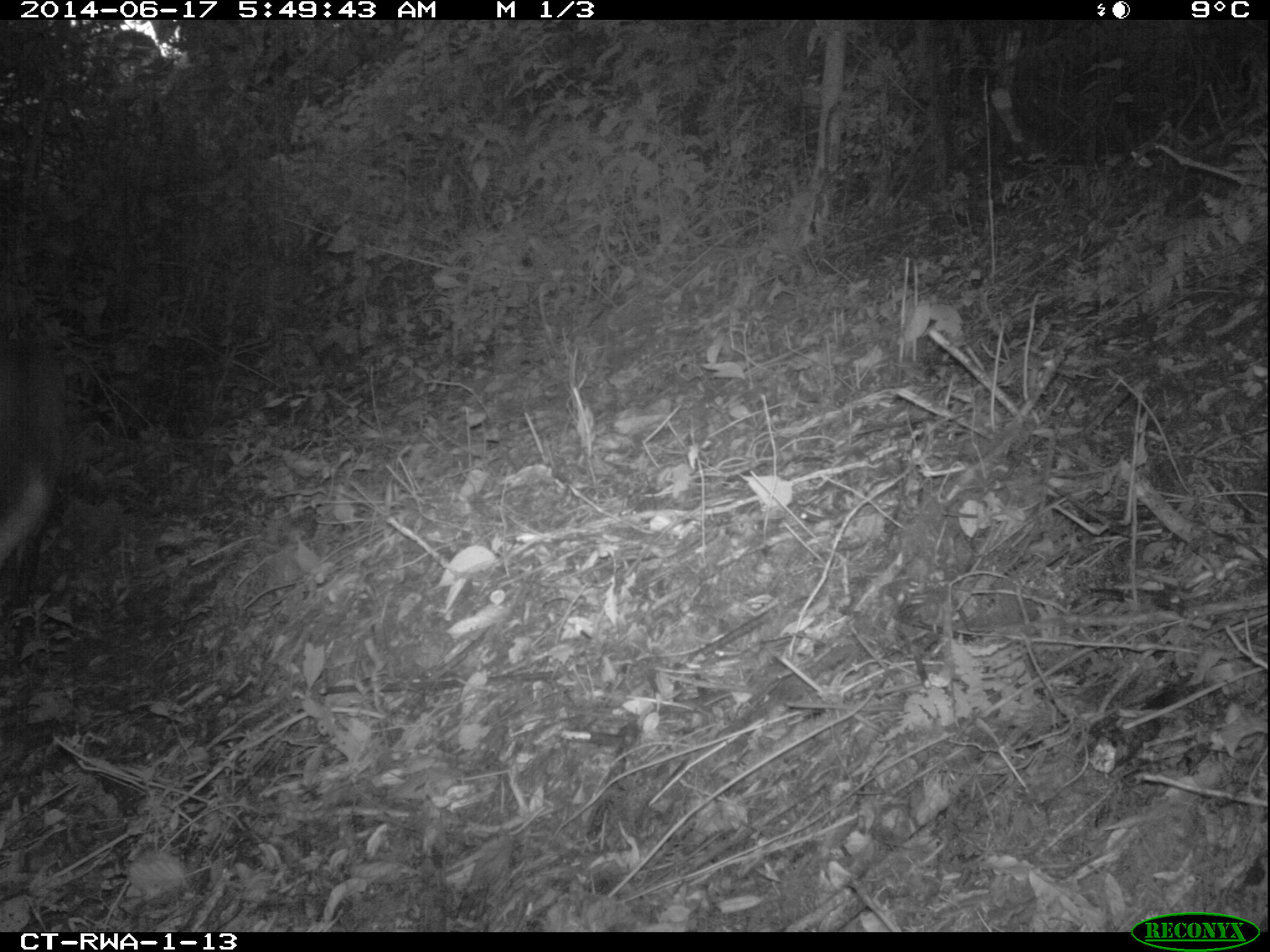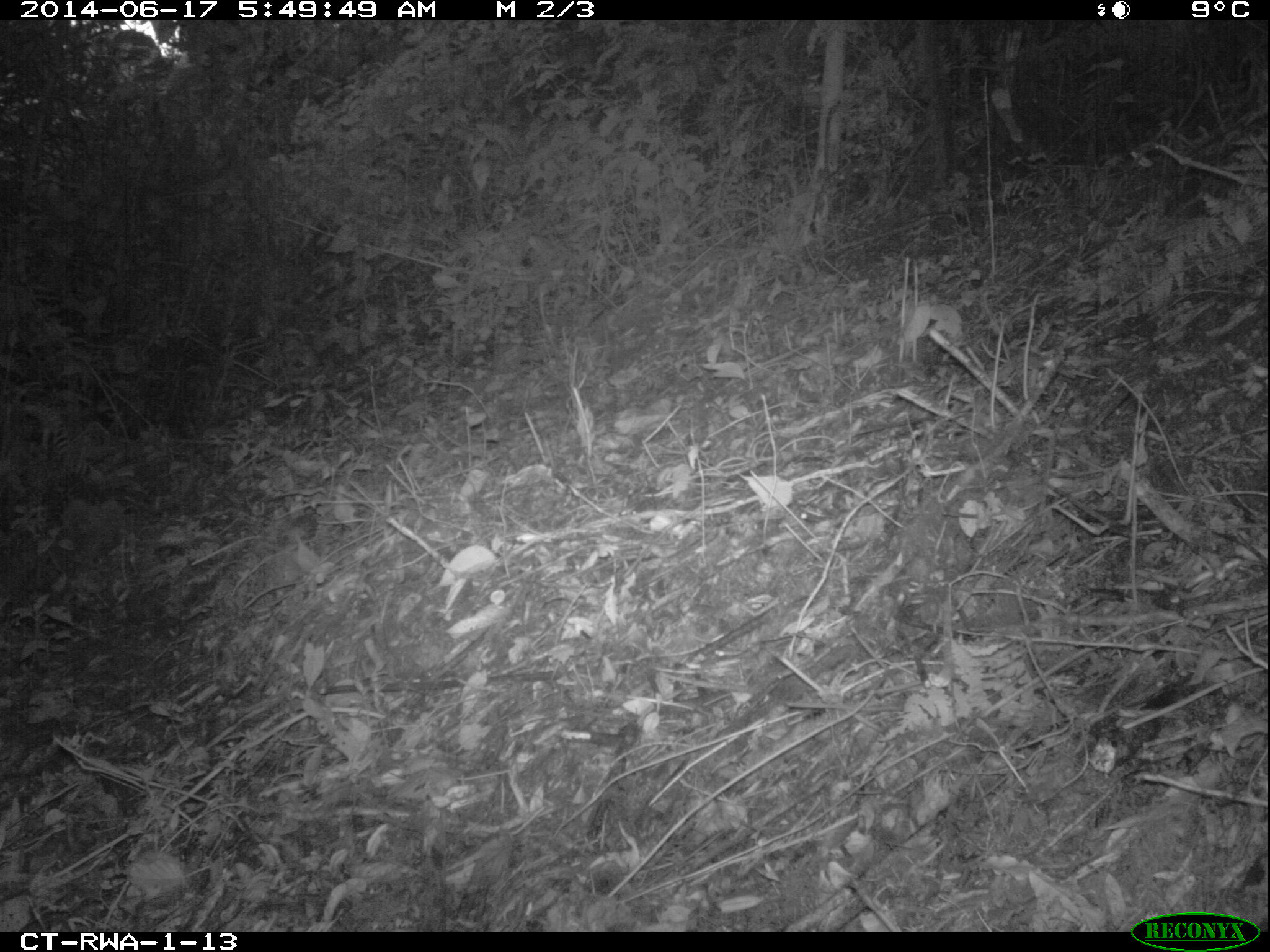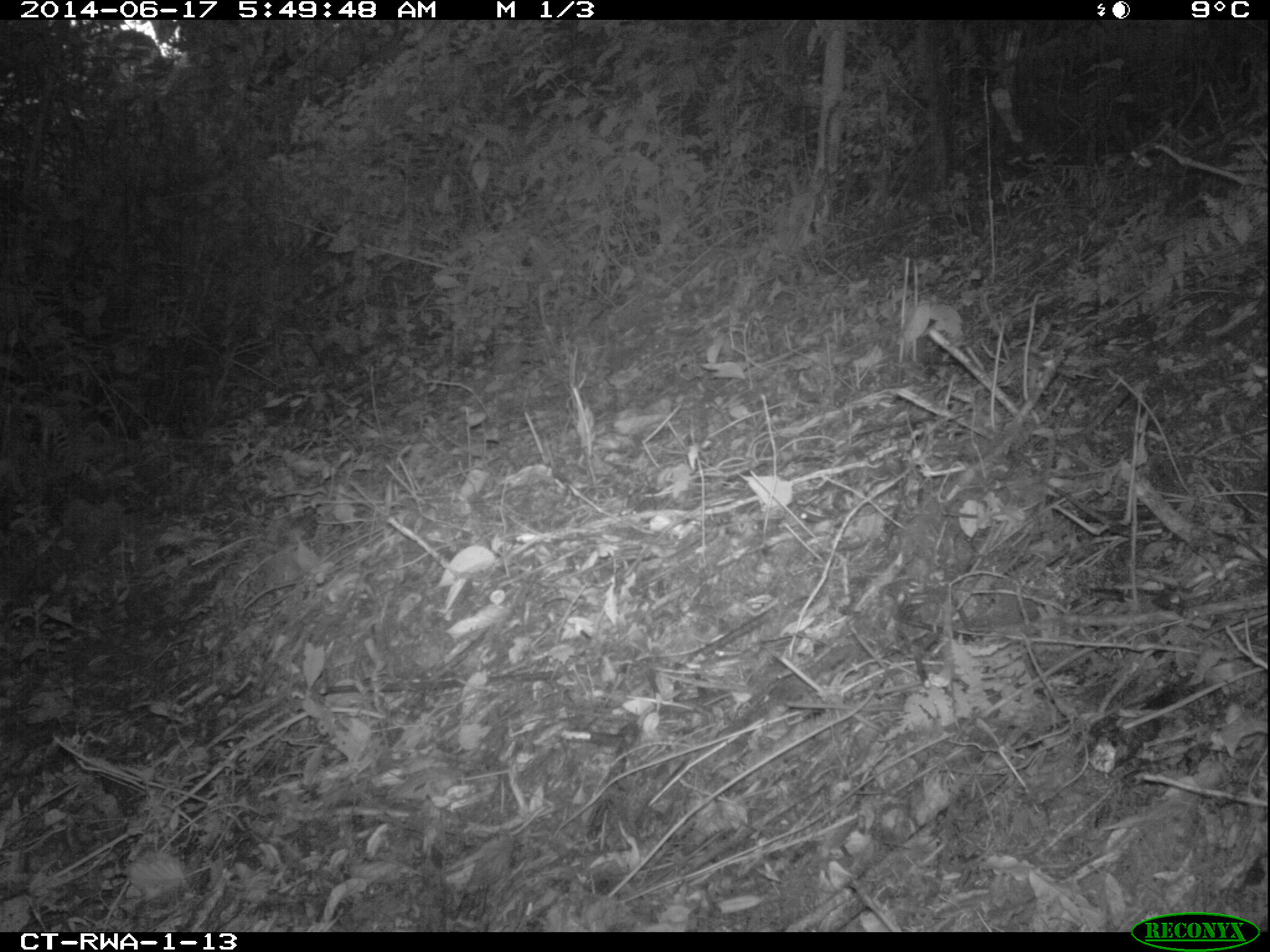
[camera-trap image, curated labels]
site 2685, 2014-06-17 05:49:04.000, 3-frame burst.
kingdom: Animalia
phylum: Chordata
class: Mammalia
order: Artiodactyla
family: Bovidae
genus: Cephalophus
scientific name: Cephalophus nigrifrons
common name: black-fronted duiker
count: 1